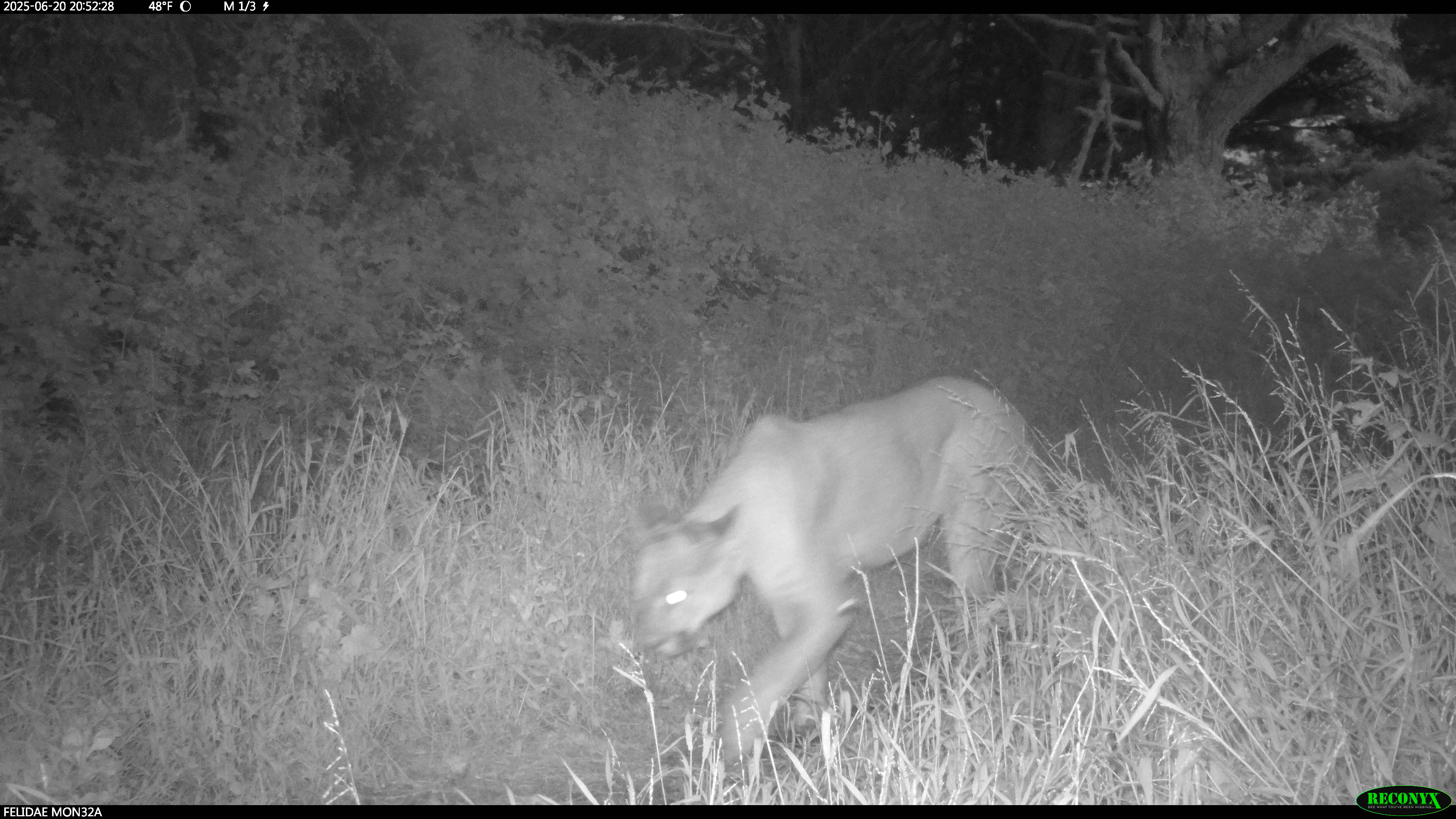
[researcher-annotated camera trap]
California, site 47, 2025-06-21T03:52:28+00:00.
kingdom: Animalia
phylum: Chordata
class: Mammalia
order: Carnivora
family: Felidae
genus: Puma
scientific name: Puma concolor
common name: puma